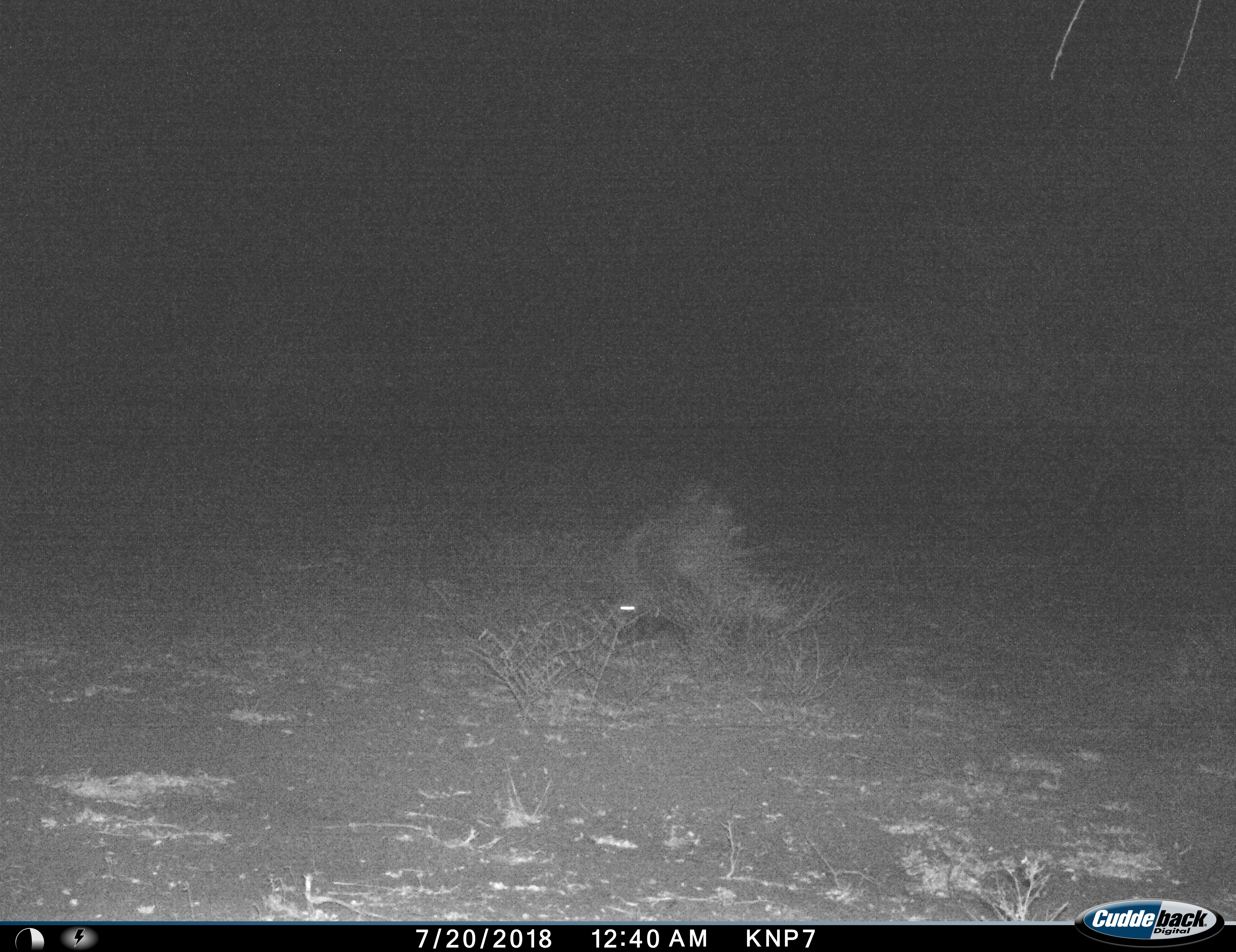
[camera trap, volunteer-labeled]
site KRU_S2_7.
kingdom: Animalia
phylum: Chordata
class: Mammalia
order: Rodentia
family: Hystricidae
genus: Hystrix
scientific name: Hystrix cristata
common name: crested porcupine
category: porcupine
Porcupine (crested porcupine) (Hystrix cristata), count 1. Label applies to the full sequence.